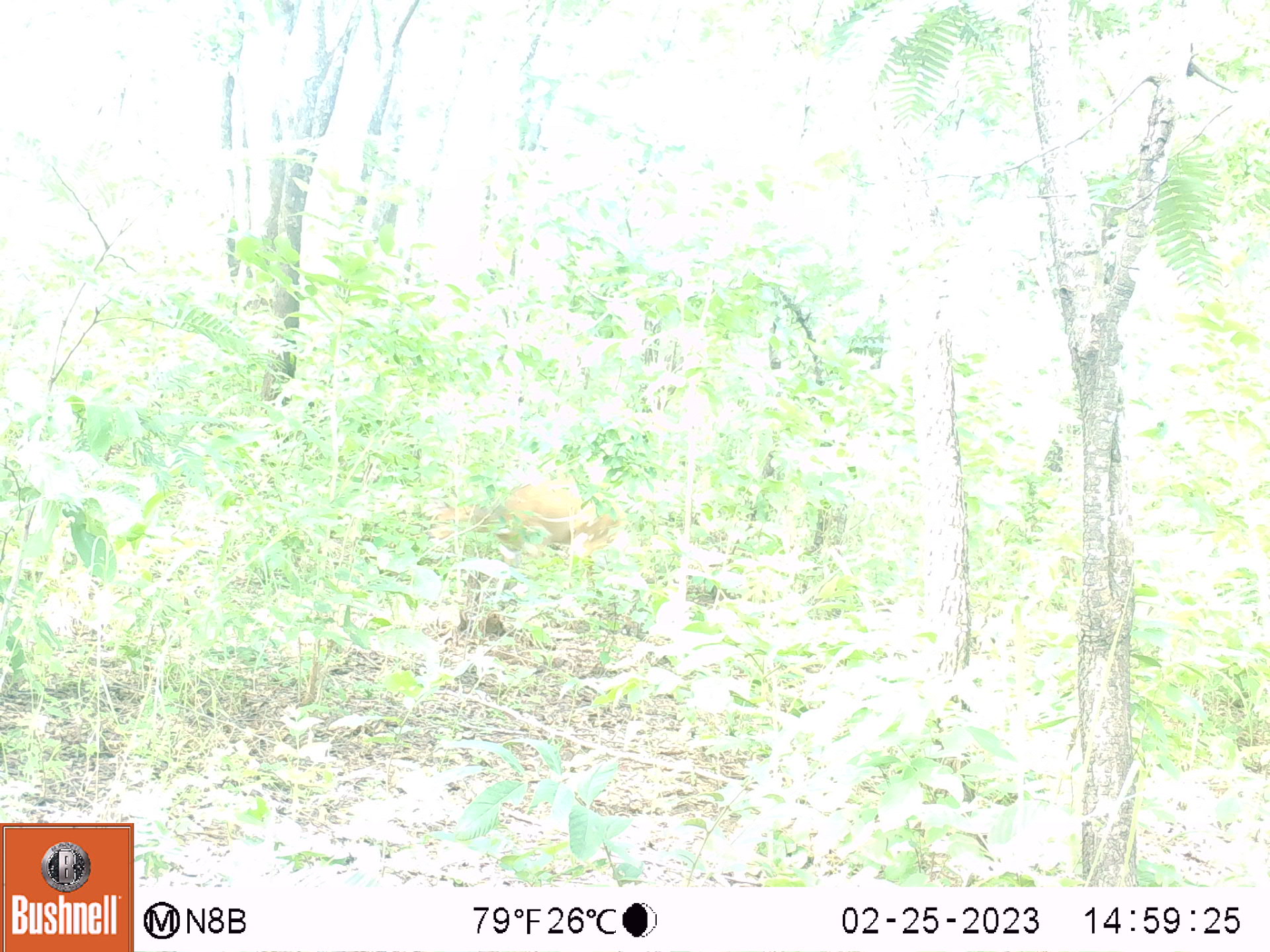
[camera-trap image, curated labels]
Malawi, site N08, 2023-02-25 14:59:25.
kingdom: Animalia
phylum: Chordata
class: Mammalia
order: Artiodactyla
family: Bovidae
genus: Tragelaphus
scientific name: Tragelaphus sylvaticus sylvaticus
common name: cape bushbuck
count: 1